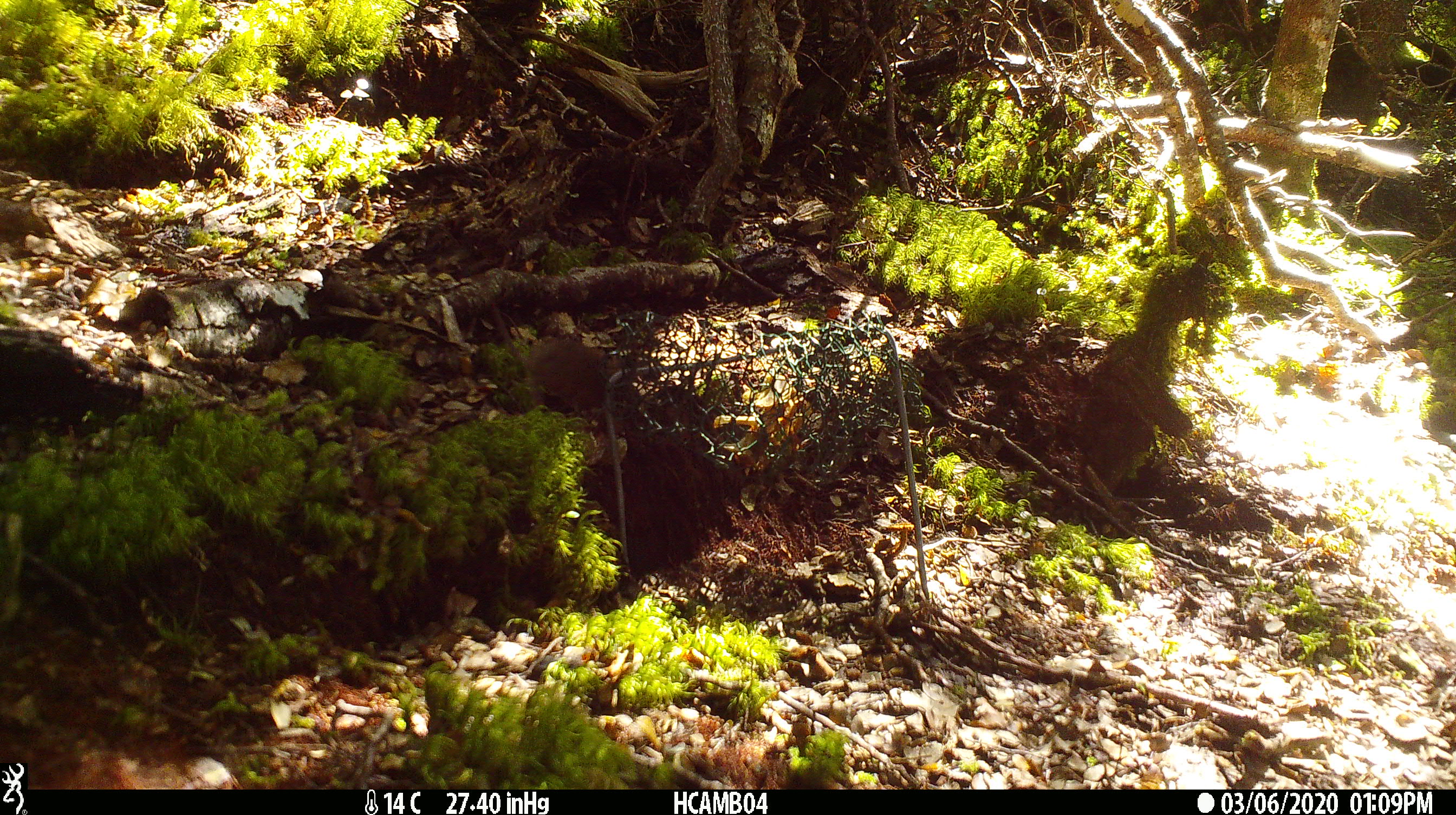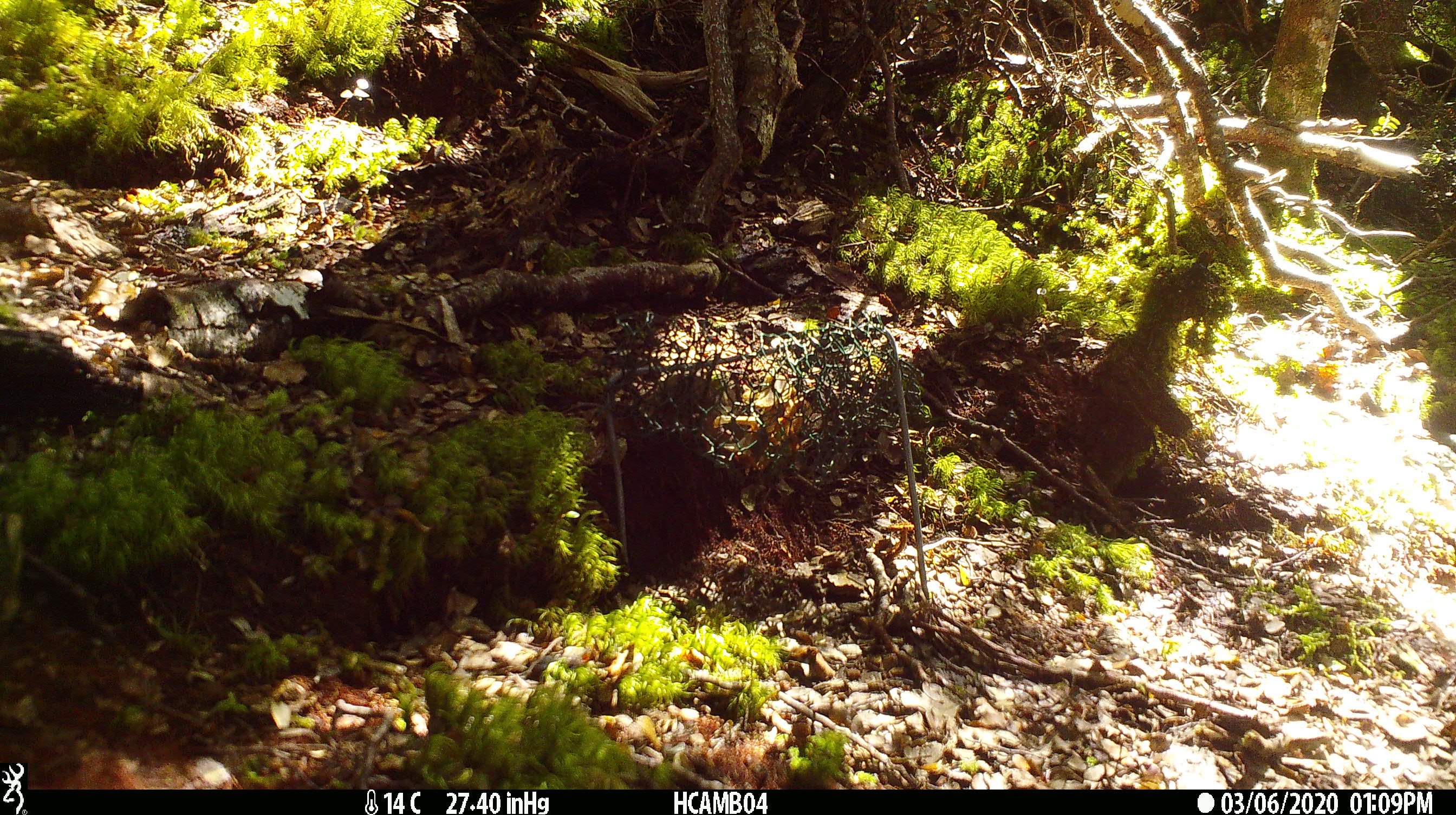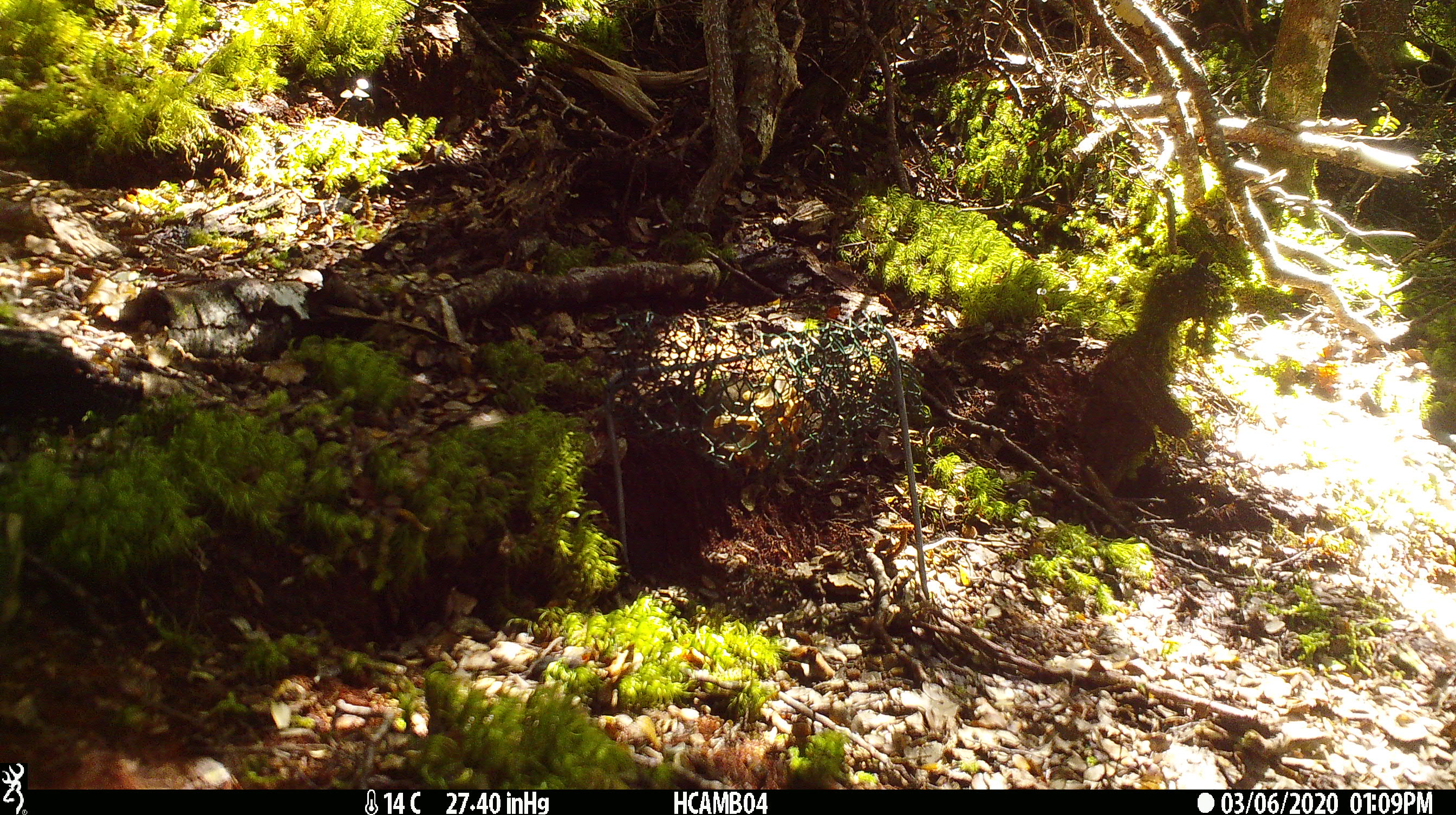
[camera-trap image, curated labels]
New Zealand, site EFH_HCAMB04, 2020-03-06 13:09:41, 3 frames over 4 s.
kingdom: Animalia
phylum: Chordata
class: Mammalia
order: Rodentia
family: Muridae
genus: Mus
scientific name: Mus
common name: mouse